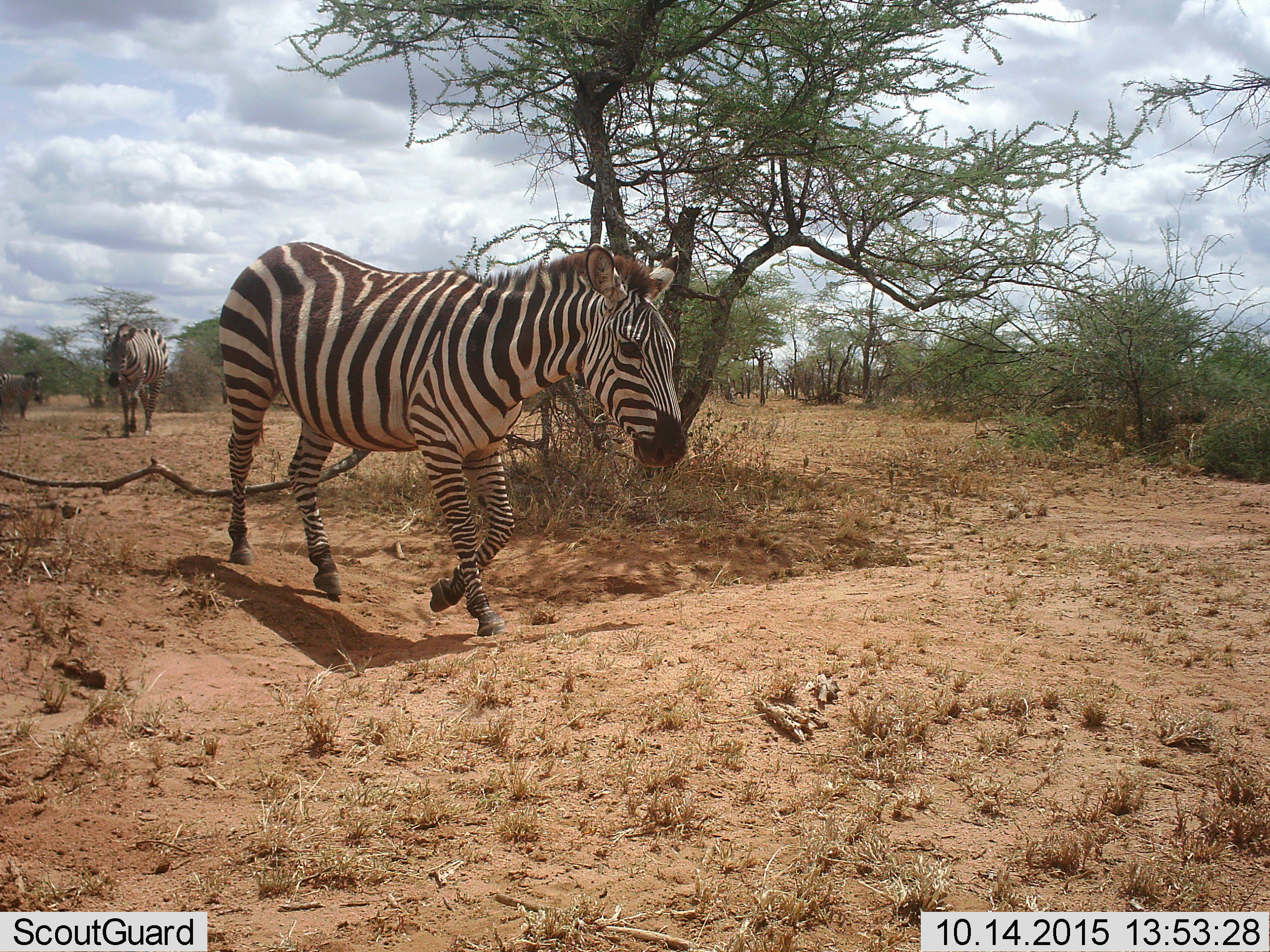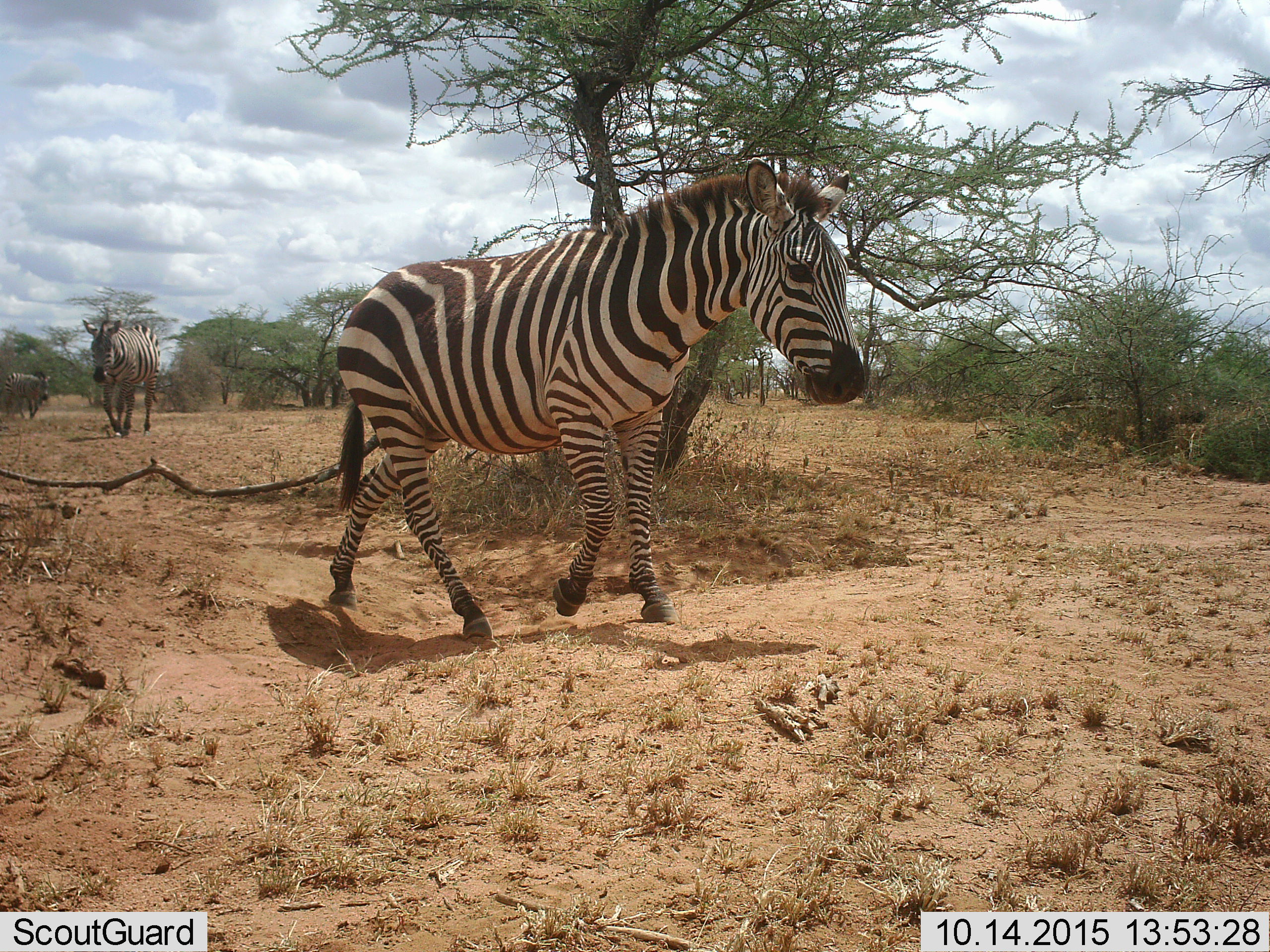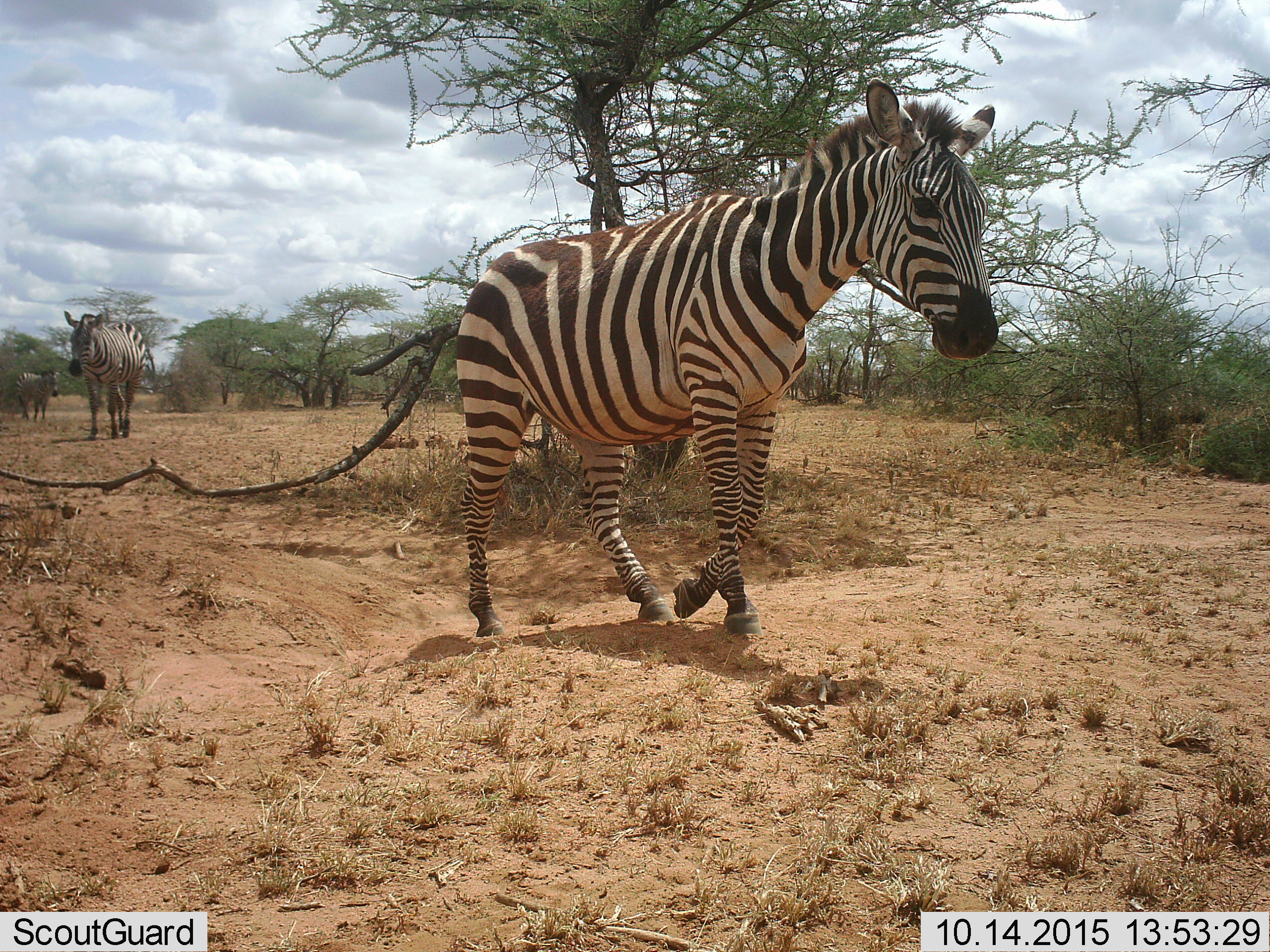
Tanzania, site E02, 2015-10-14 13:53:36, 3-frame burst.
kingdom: Animalia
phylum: Chordata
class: Mammalia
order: Perissodactyla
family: Equidae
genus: Equus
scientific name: Equus quagga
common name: plains zebra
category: zebra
Zebra (plains zebra) (Equus quagga), count 3. Behavior (volunteer vote fractions): standing 10%, resting 0%, moving 100%, interacting 0%. Young present (vote fraction): 0%. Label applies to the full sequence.